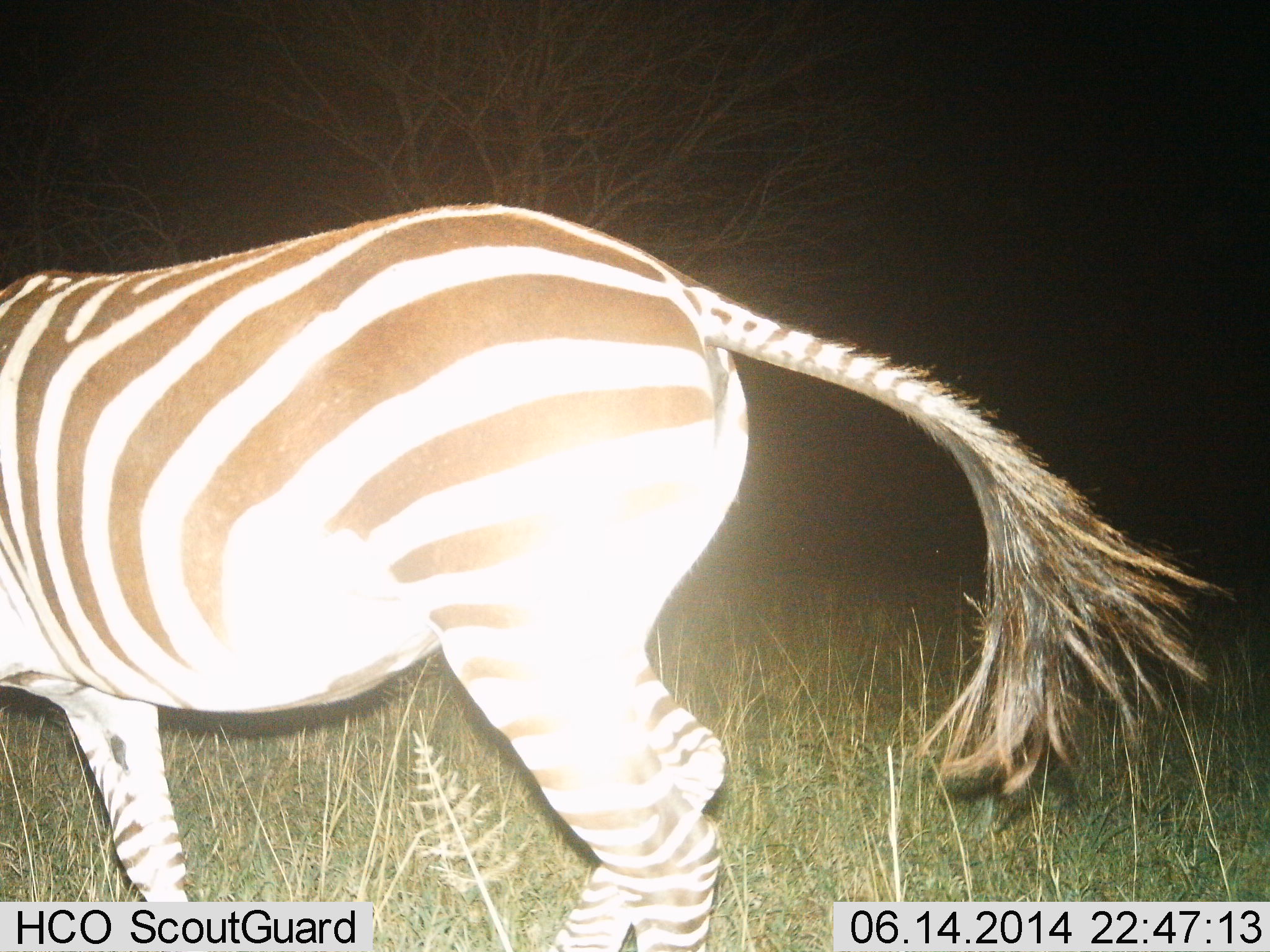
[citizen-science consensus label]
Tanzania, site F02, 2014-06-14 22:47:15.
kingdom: Animalia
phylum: Chordata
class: Mammalia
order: Perissodactyla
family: Equidae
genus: Equus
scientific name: Equus quagga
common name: plains zebra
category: zebra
Zebra (plains zebra) (Equus quagga), count 1. Behavior (volunteer vote fractions): standing 50%, resting 0%, moving 50%, interacting 0%. Young present (vote fraction): 0%. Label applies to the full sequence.